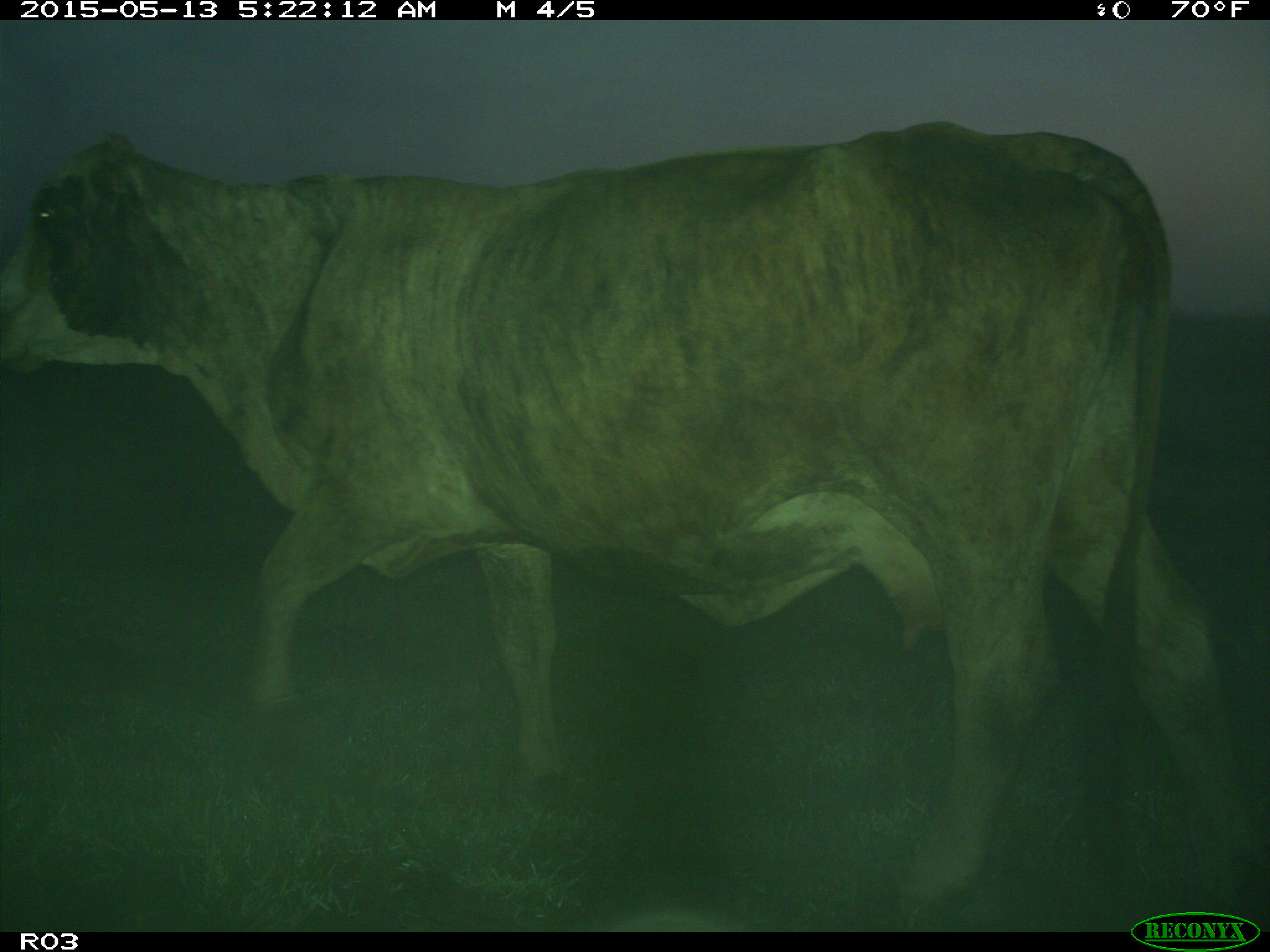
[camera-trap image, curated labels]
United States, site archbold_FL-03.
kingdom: Animalia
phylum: Chordata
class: Mammalia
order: Artiodactyla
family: Bovidae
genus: Bos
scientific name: Bos taurus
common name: domestic cow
Bos taurus (domestic cow).